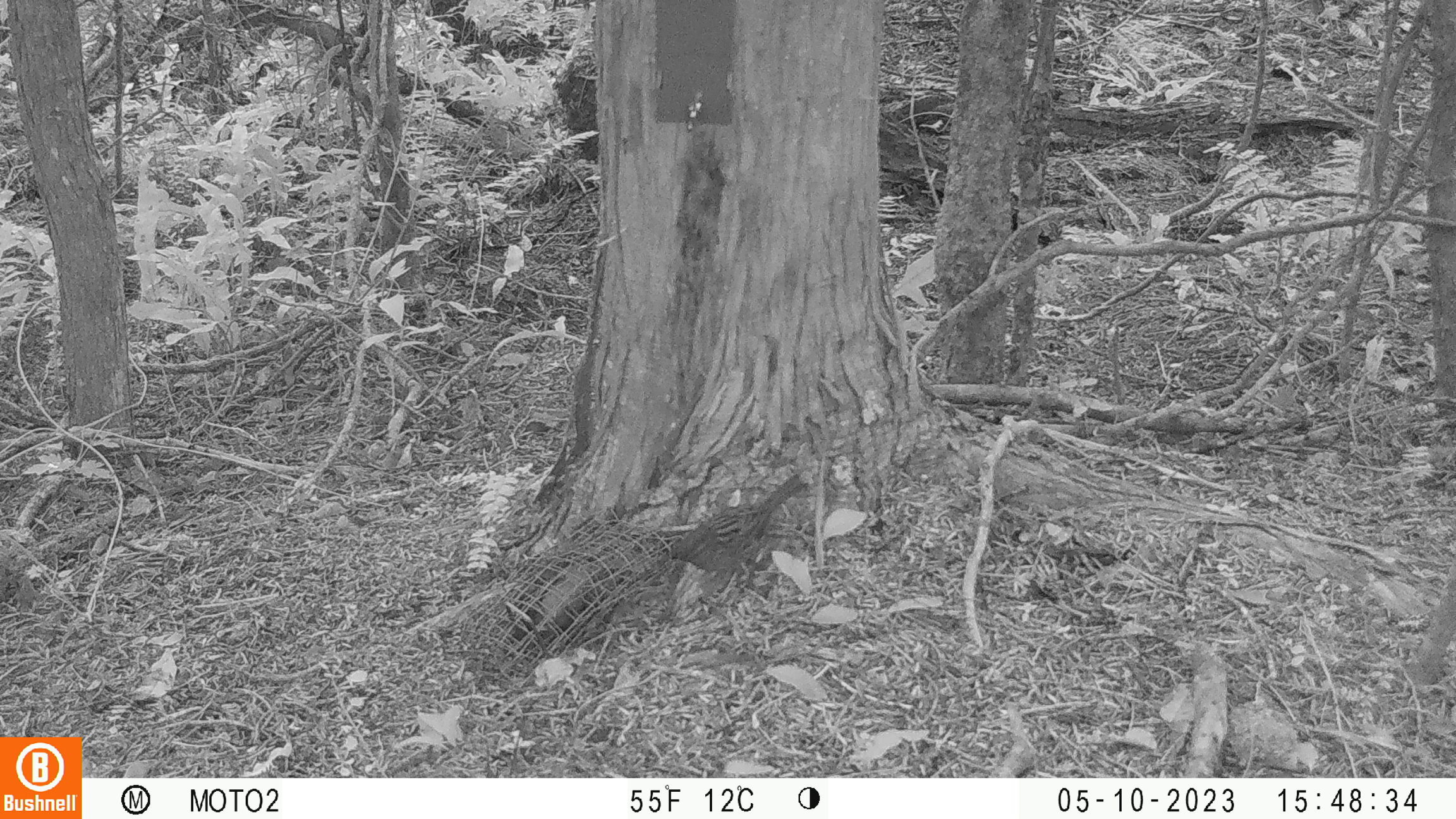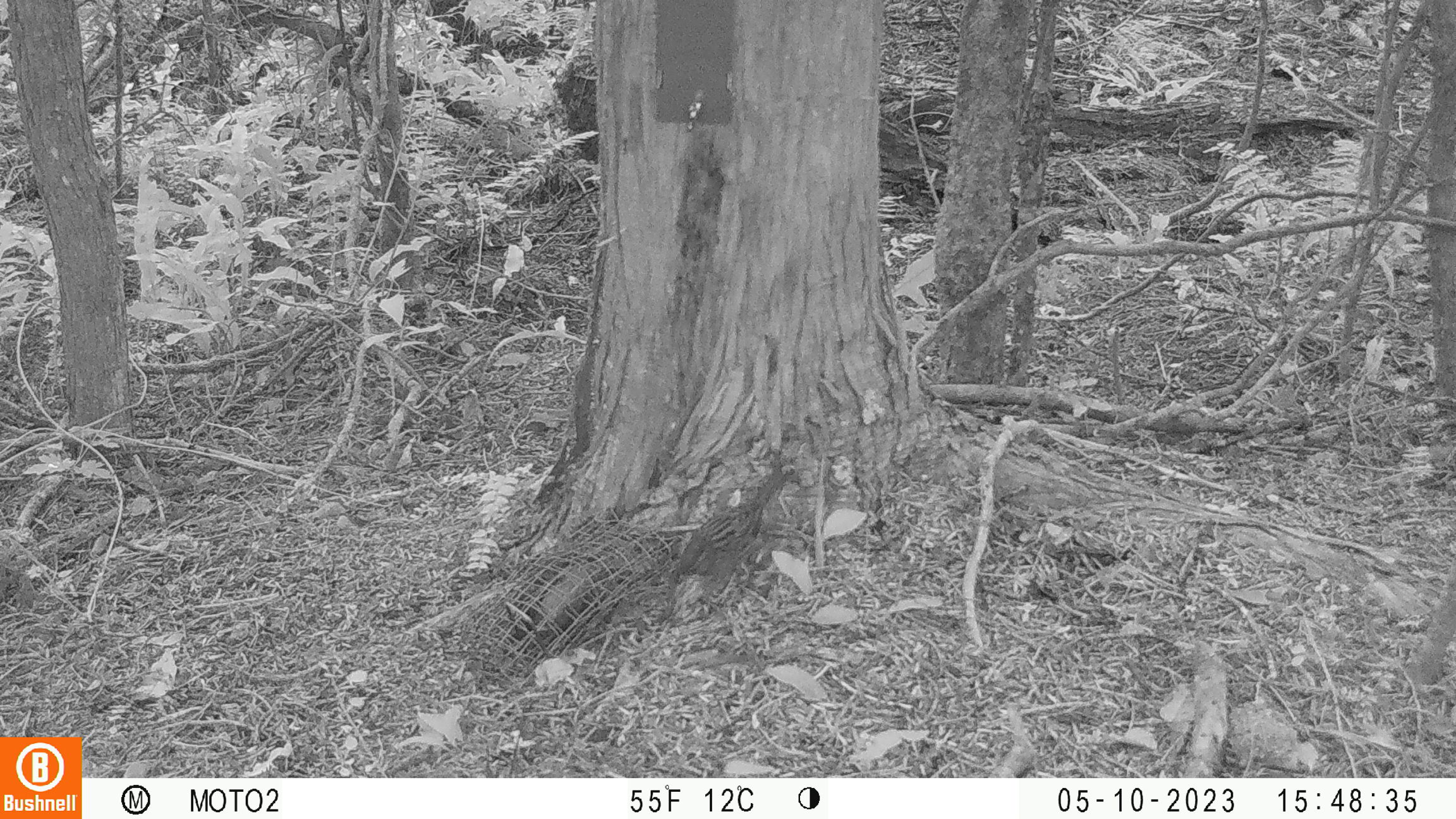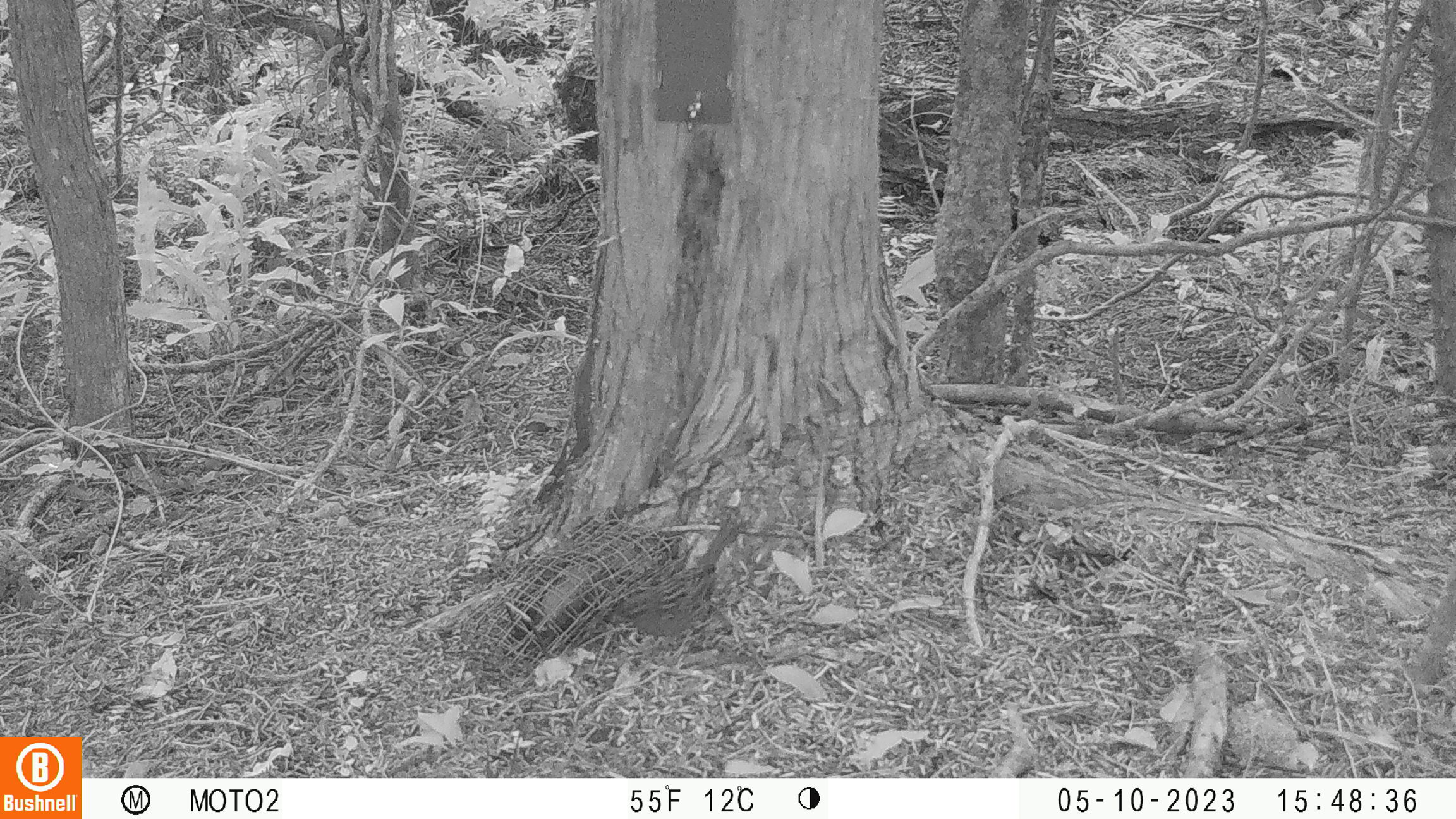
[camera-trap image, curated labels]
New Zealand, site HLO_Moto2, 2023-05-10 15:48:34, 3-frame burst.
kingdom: Animalia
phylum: Chordata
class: Aves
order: Passeriformes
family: Prunellidae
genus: Prunella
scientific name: Prunella modularis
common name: dunnock